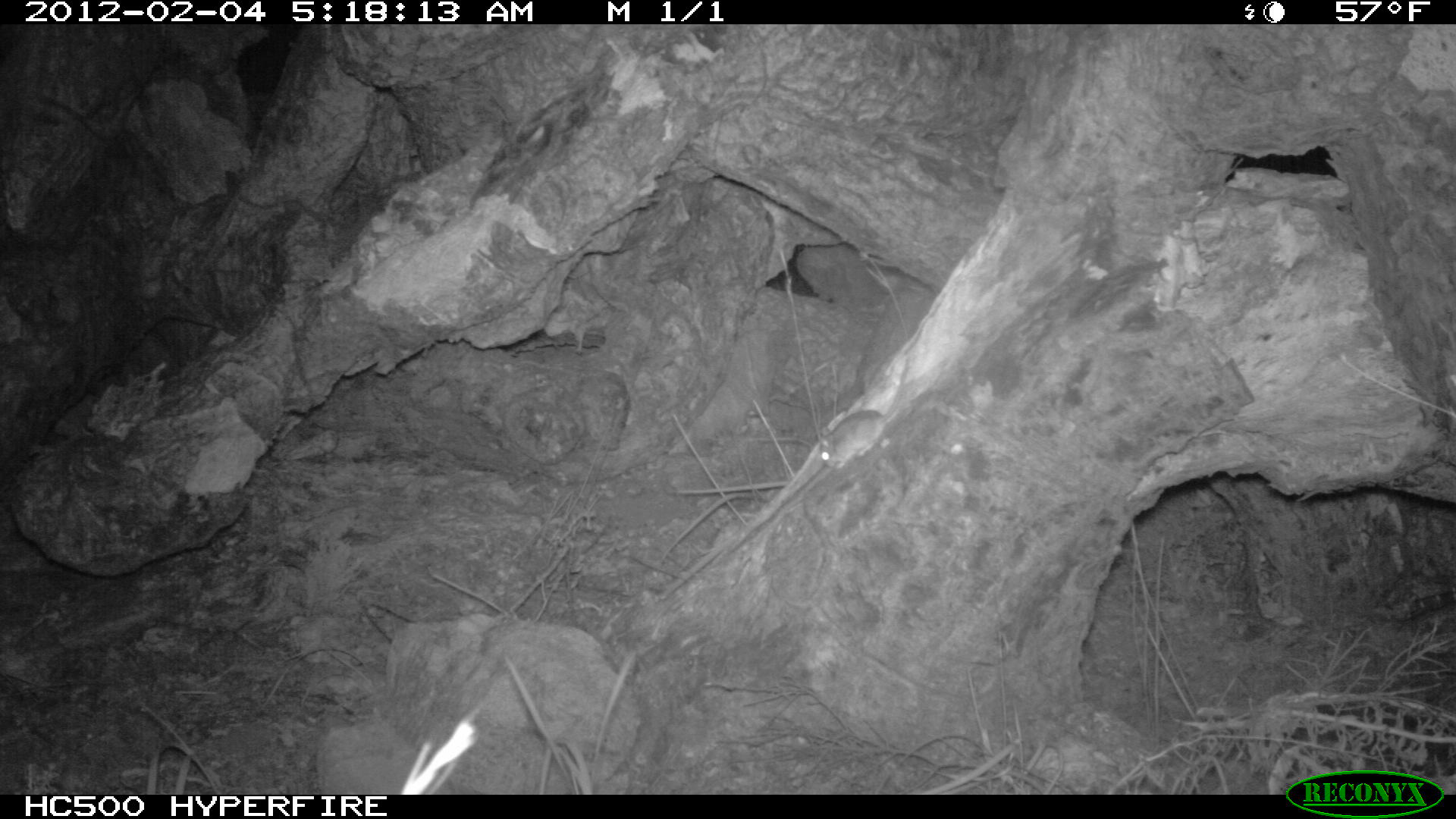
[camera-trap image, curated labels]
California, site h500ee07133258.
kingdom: Animalia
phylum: Chordata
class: Mammalia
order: Rodentia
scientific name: Rodentia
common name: rodent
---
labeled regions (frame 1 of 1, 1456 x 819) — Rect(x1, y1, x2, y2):
rodent: Rect(819, 359, 908, 469)